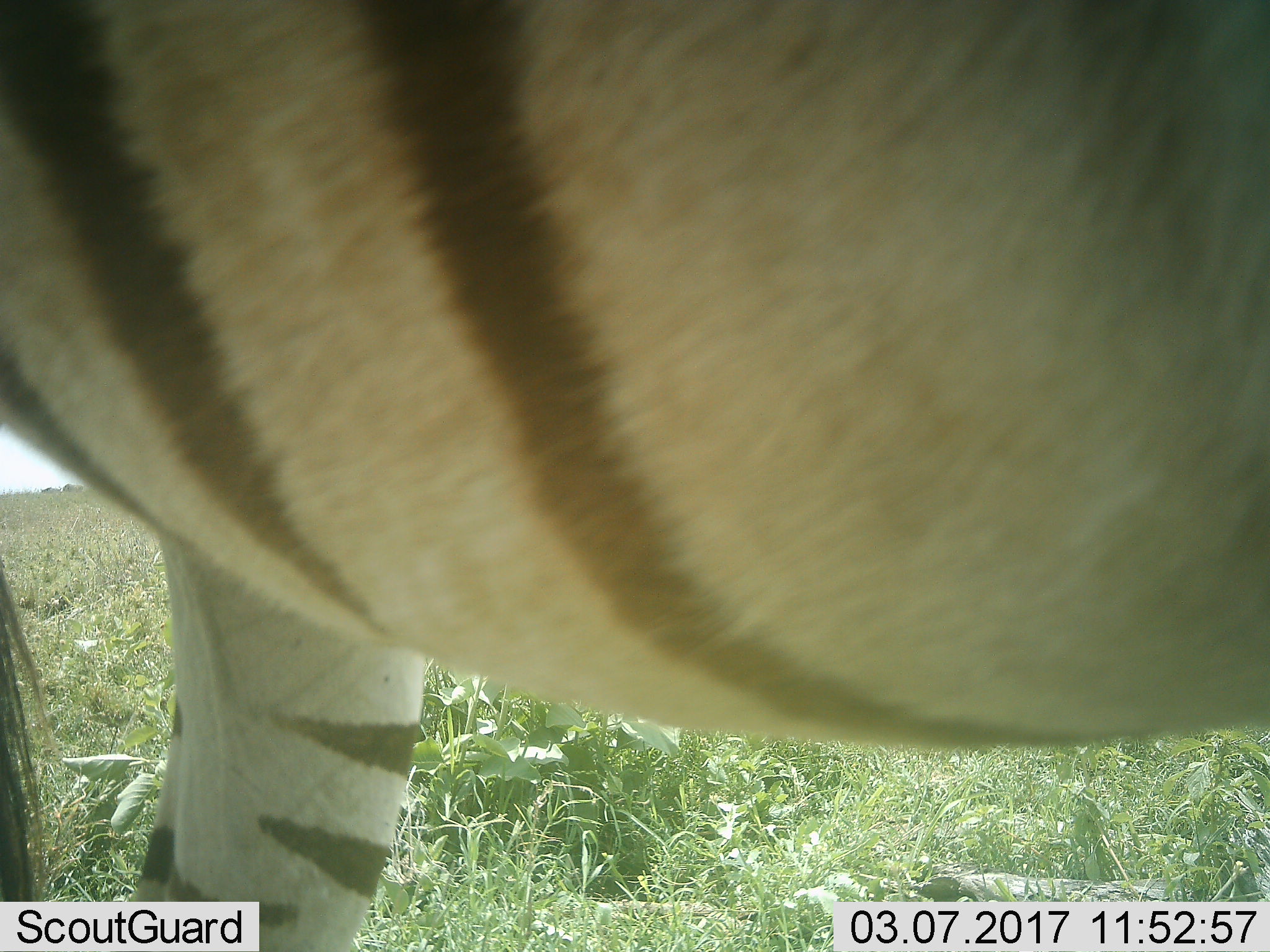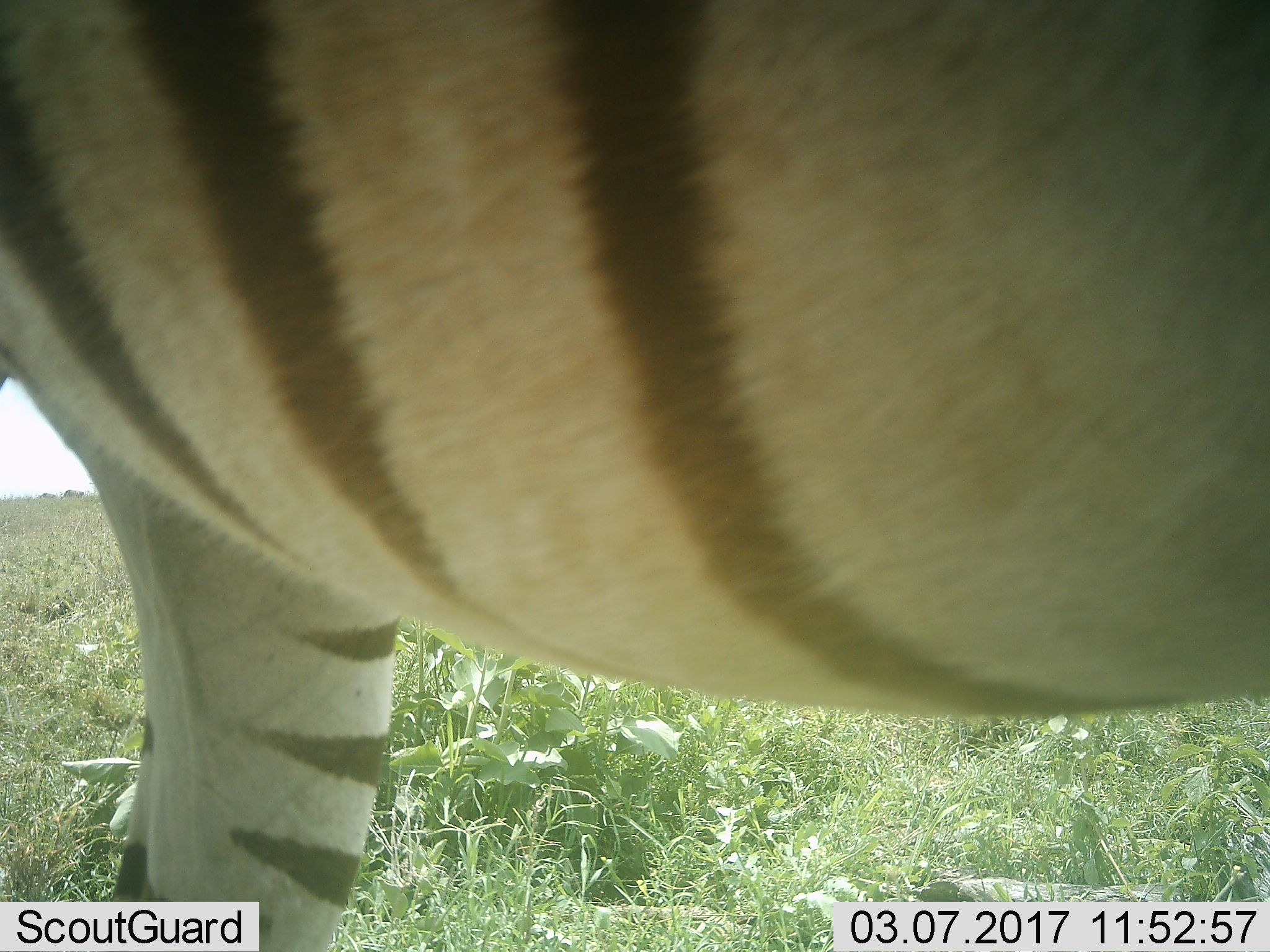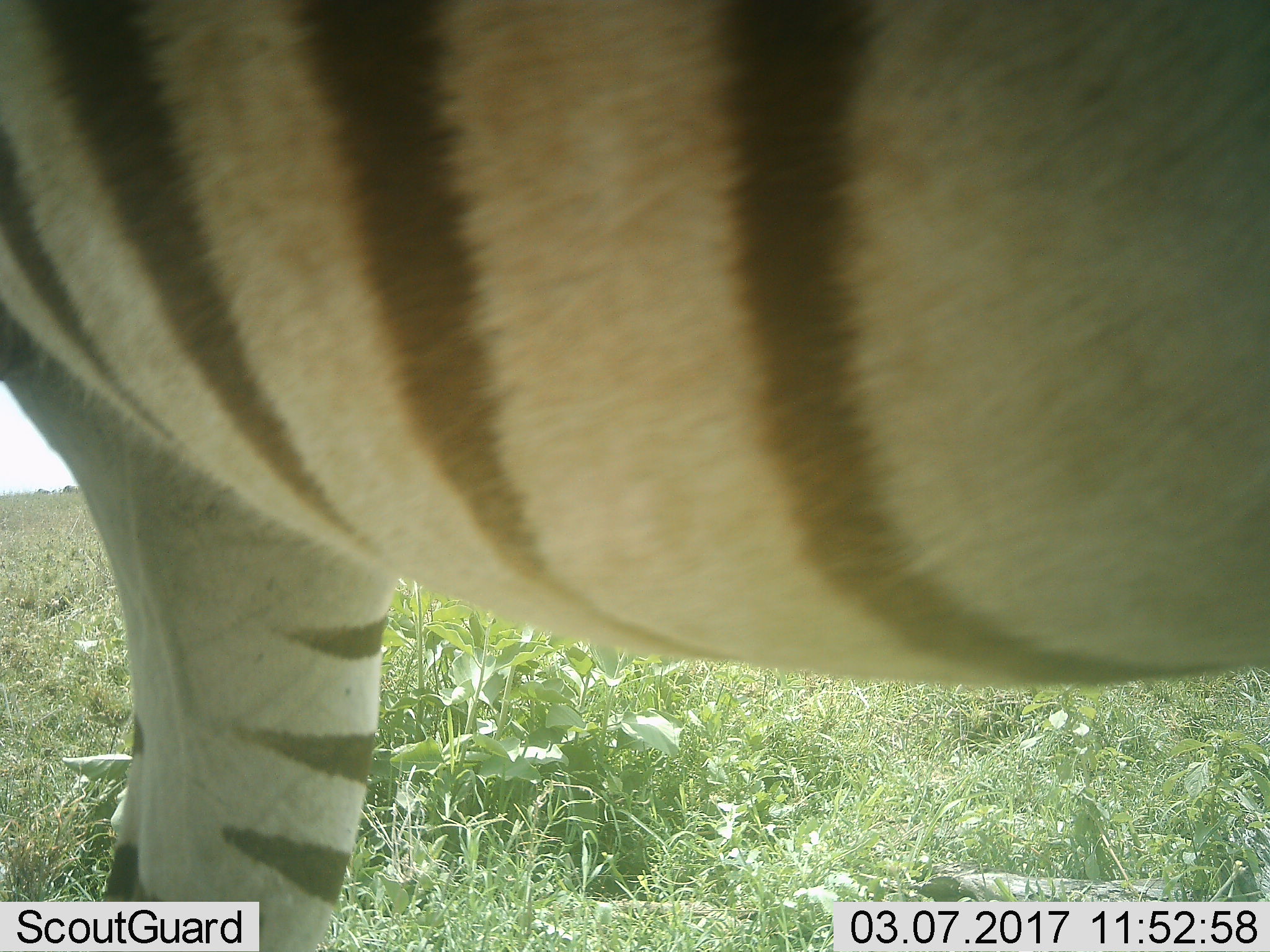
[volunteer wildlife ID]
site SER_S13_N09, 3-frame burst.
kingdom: Animalia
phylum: Chordata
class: Mammalia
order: Perissodactyla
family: Equidae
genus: Equus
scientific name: Equus quagga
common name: plains zebra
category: zebraplains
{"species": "zebraplains (plains zebra) (Equus quagga)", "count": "1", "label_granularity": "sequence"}